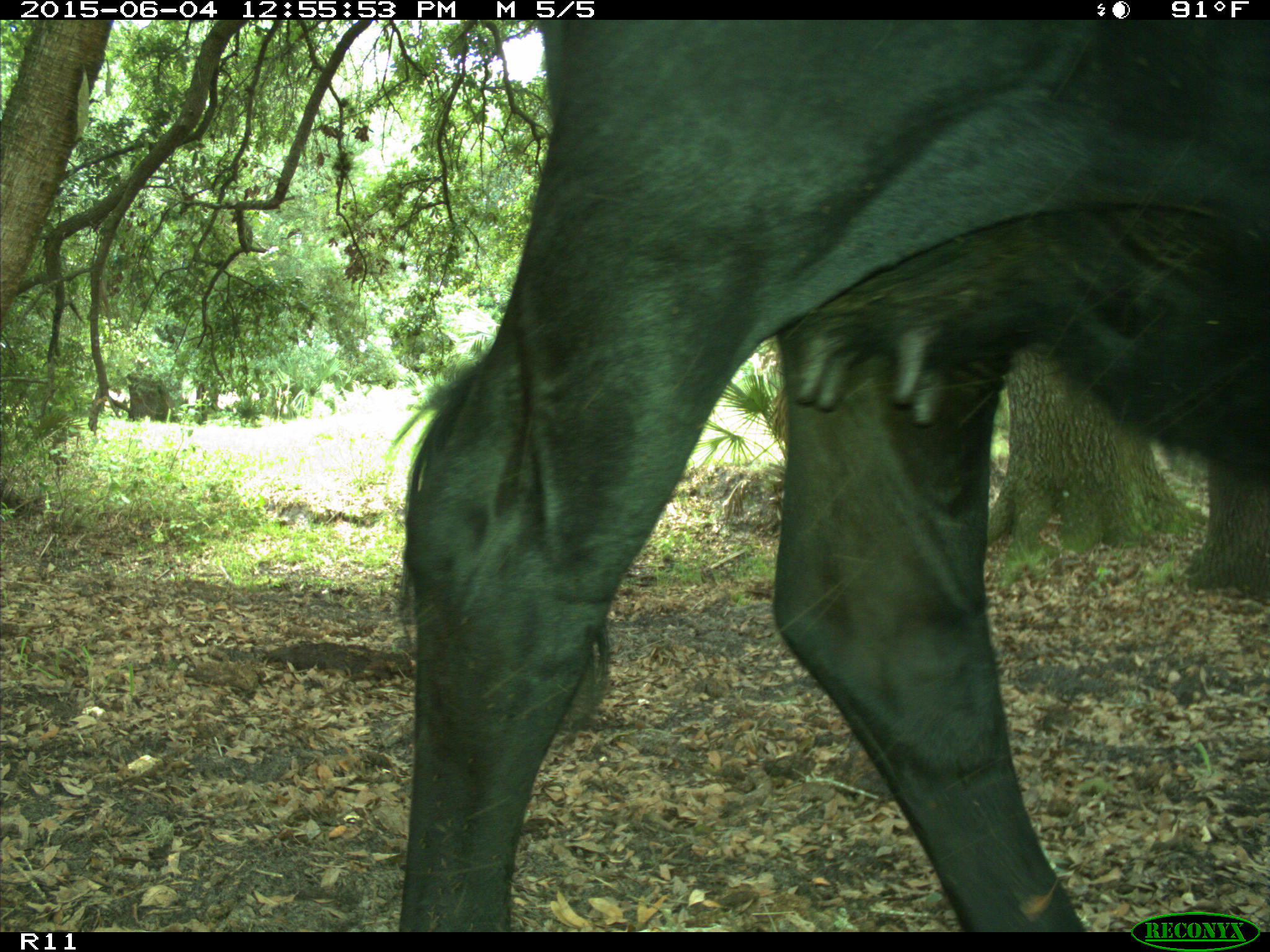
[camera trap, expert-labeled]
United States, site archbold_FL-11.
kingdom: Animalia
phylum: Chordata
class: Mammalia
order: Artiodactyla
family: Bovidae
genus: Bos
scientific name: Bos taurus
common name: domestic cow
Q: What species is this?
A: Bos taurus (domestic cow).